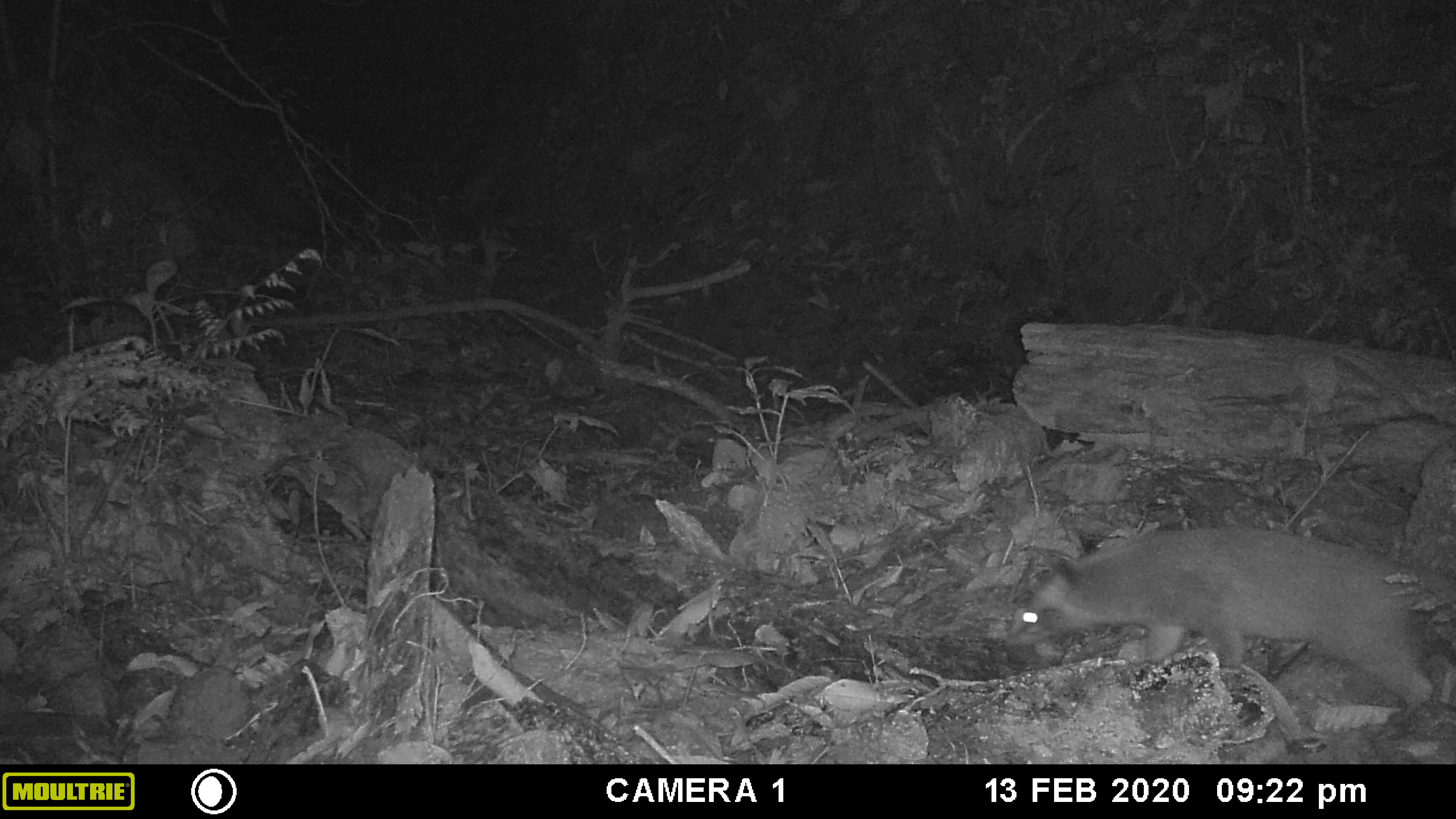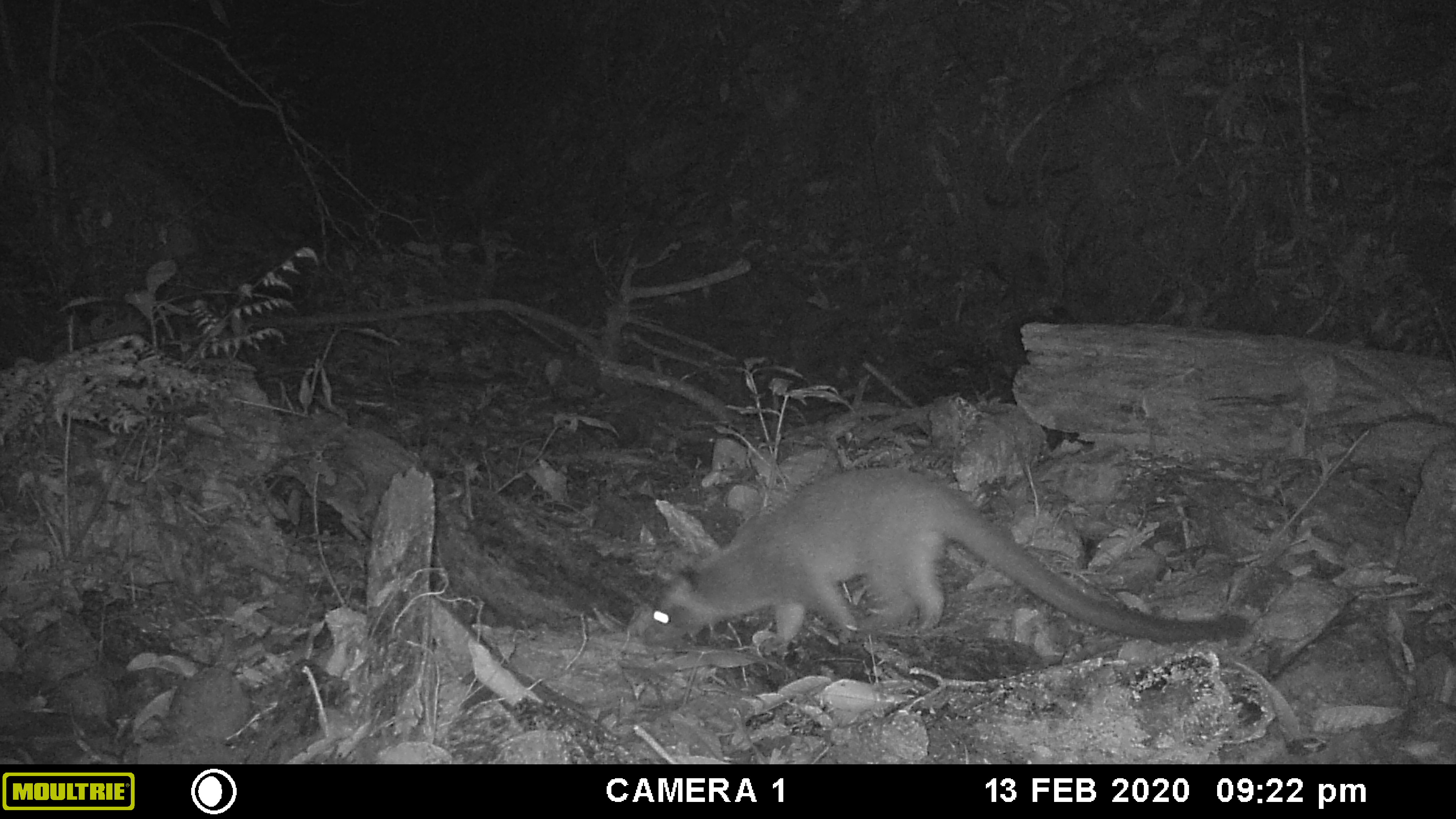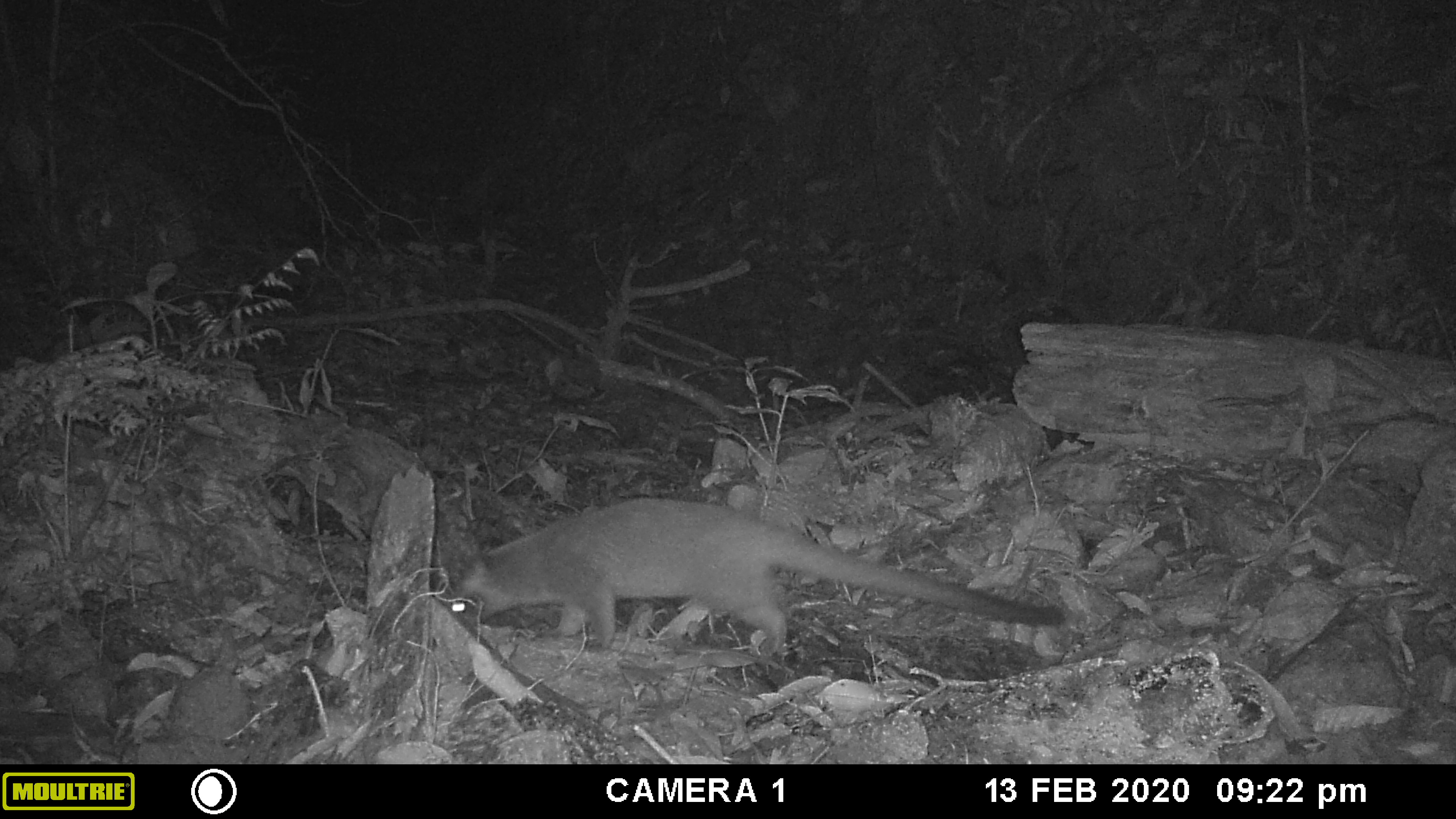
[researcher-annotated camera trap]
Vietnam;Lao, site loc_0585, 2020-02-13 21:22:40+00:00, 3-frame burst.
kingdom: Animalia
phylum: Chordata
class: Mammalia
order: Carnivora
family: Viverridae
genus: Paguma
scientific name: Paguma larvata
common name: masked palm civet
Masked palm civet (Paguma larvata). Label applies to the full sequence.